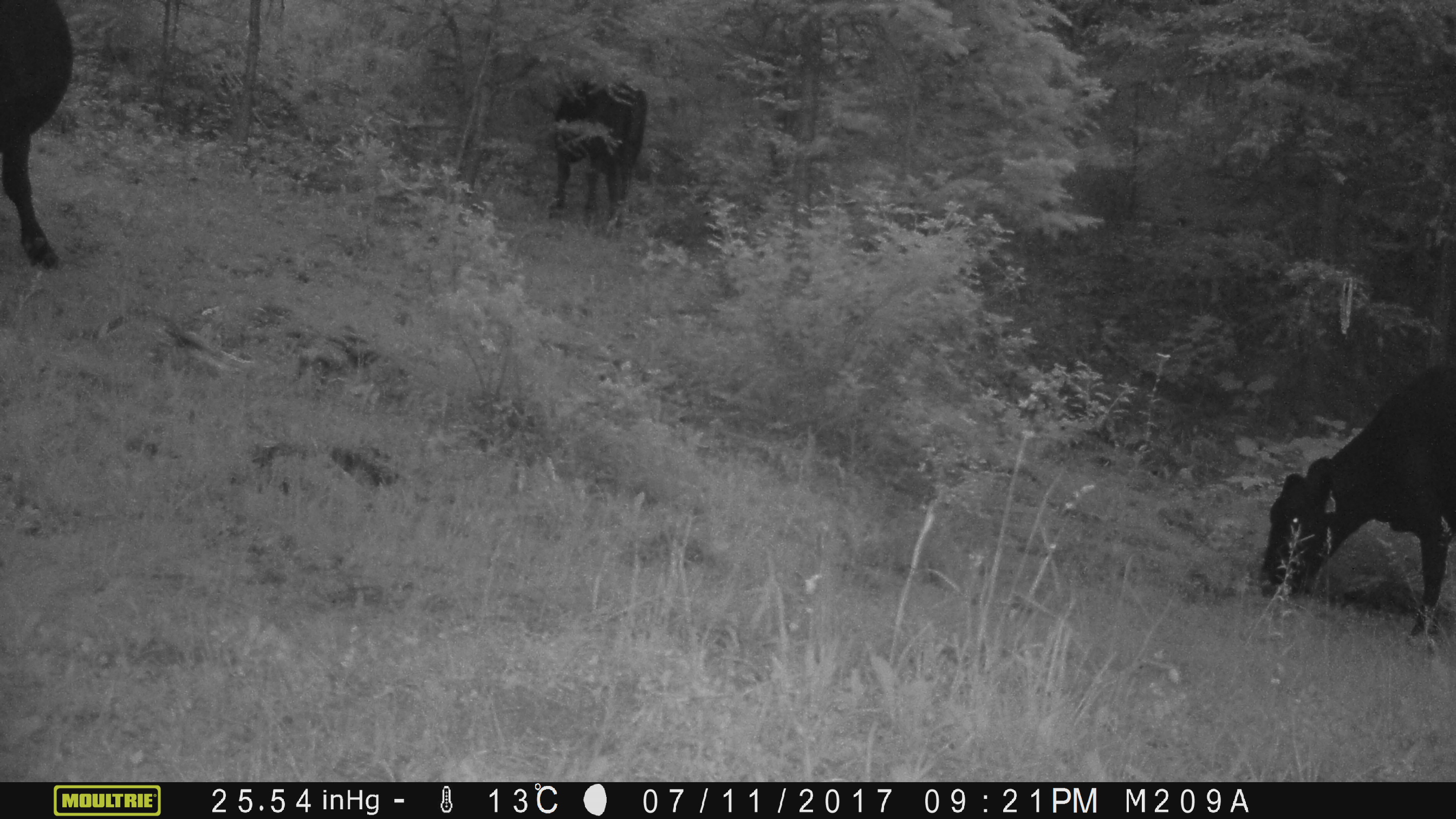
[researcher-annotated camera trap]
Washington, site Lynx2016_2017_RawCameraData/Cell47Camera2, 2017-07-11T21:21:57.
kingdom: Animalia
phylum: Chordata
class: Mammalia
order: Artiodactyla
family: Bovidae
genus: Bos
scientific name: Bos taurus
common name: domestic cattle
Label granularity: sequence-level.